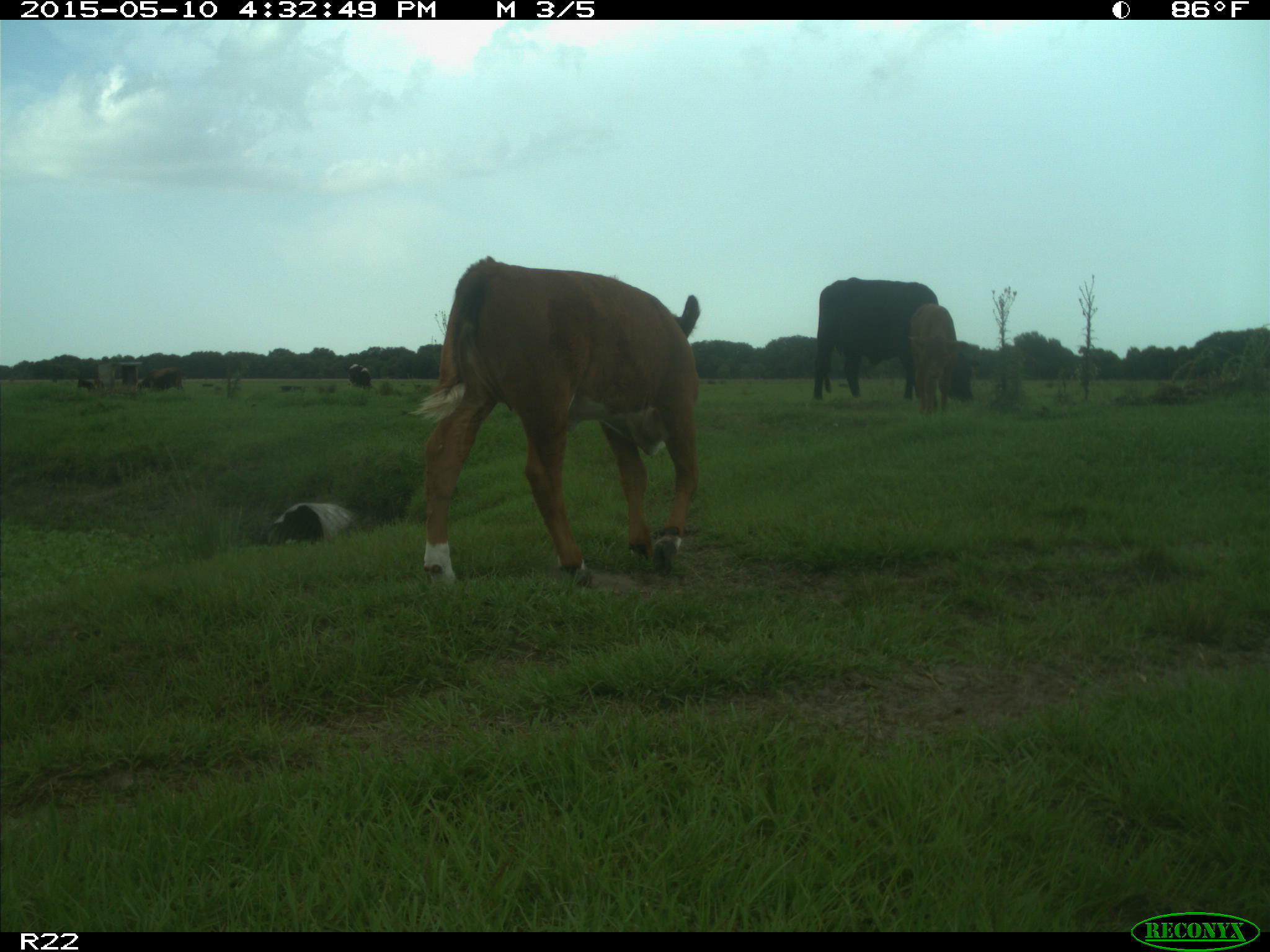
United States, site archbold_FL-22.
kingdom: Animalia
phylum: Chordata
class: Mammalia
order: Artiodactyla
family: Bovidae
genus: Bos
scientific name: Bos taurus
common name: domestic cow